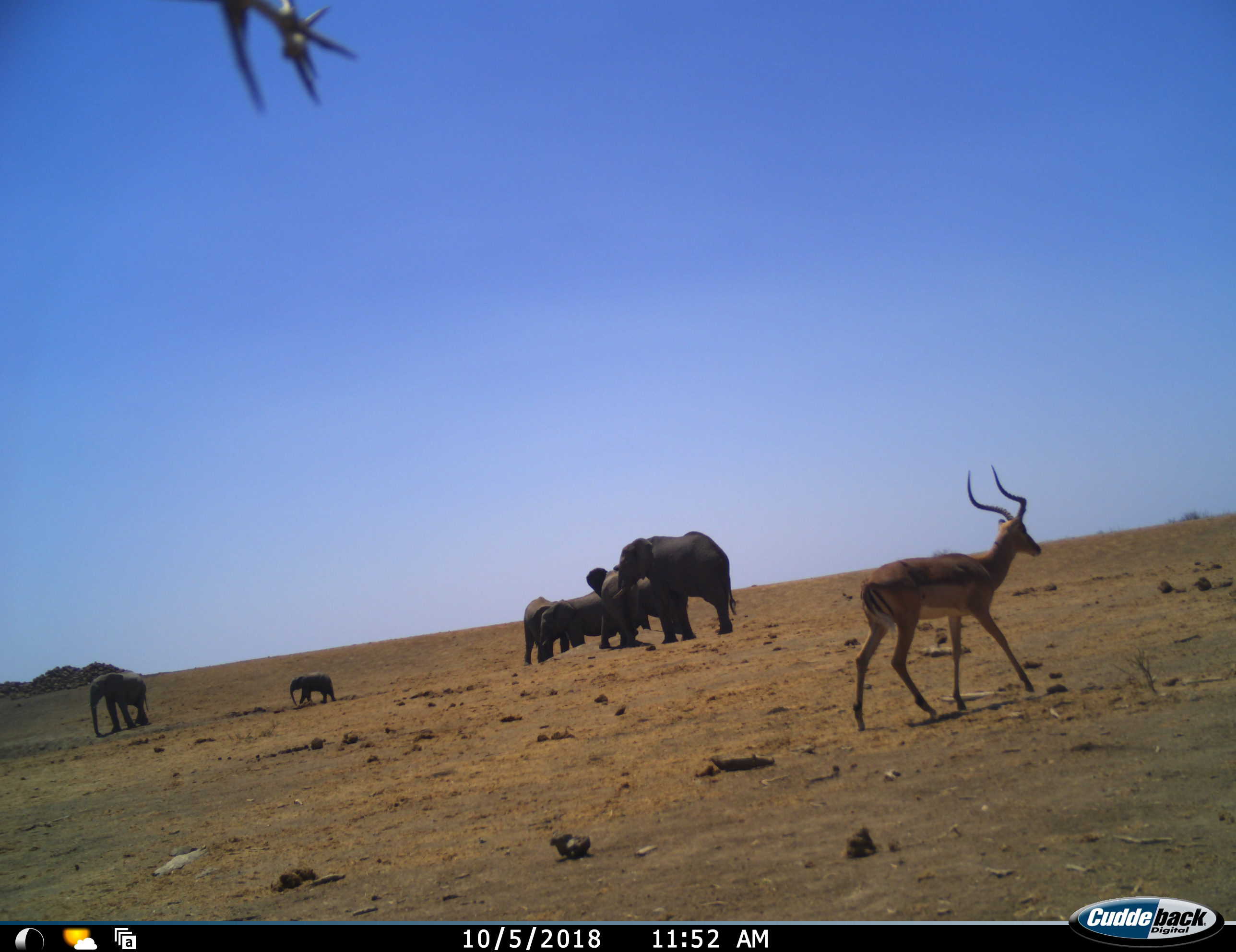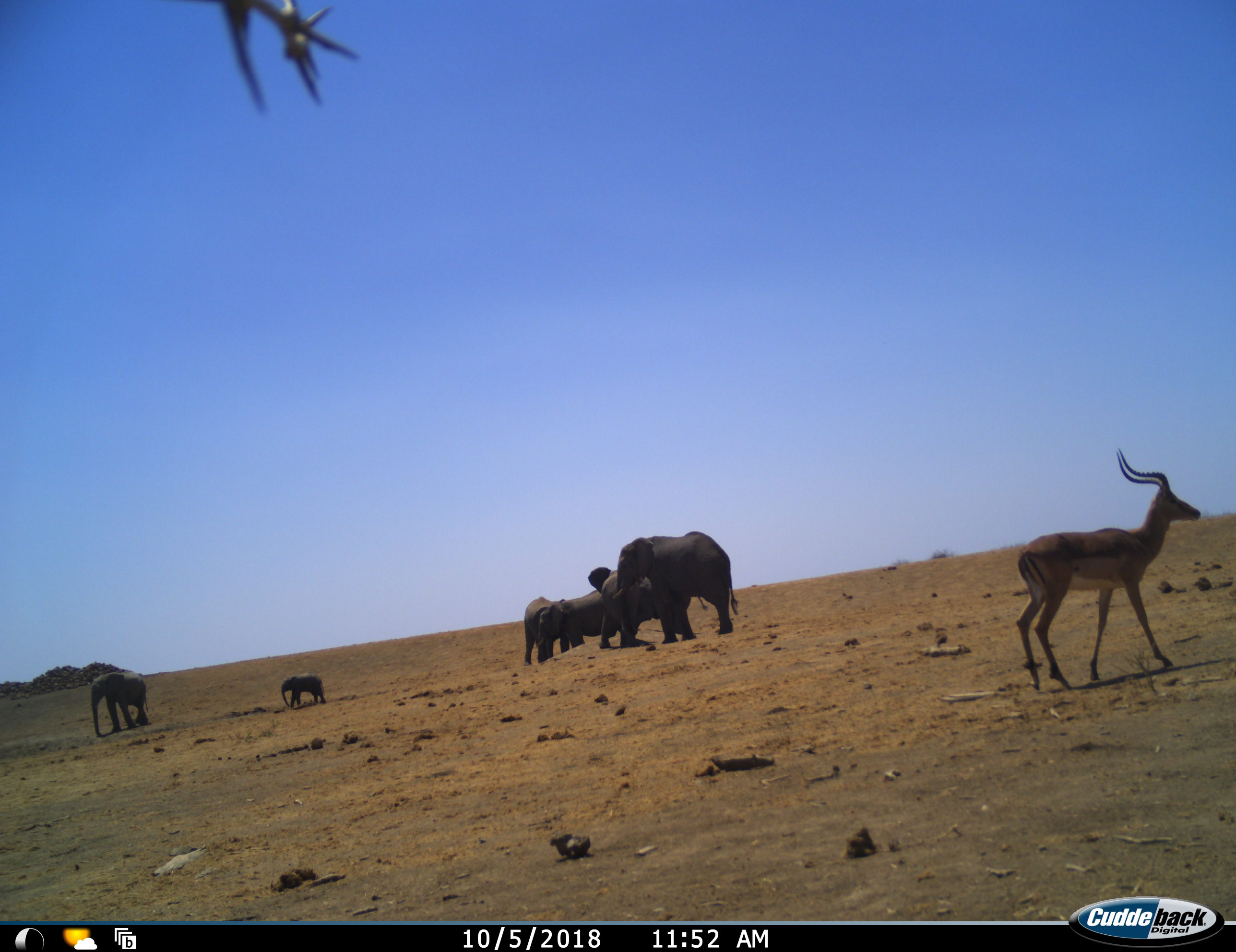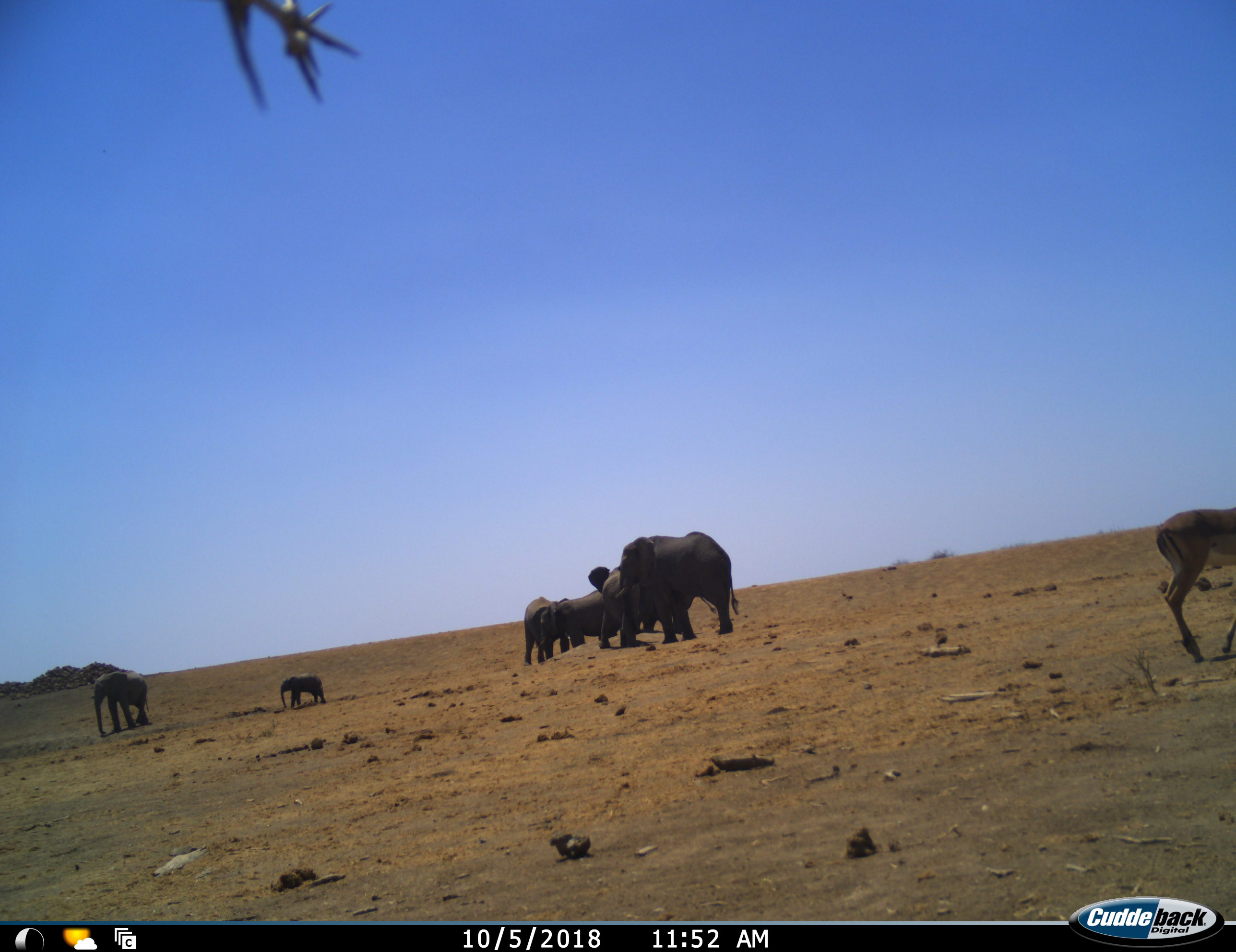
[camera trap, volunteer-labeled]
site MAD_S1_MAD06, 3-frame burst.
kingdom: Animalia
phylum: Chordata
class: Mammalia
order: Proboscidea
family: Elephantidae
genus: Loxodonta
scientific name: Loxodonta africana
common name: african bush elephant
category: elephant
Elephant (african bush elephant) (Loxodonta africana), count 6. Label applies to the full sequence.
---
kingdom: Animalia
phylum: Chordata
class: Mammalia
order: Artiodactyla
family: Bovidae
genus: Aepyceros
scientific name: Aepyceros melampus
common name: impala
Impala (Aepyceros melampus), count 1. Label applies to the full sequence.